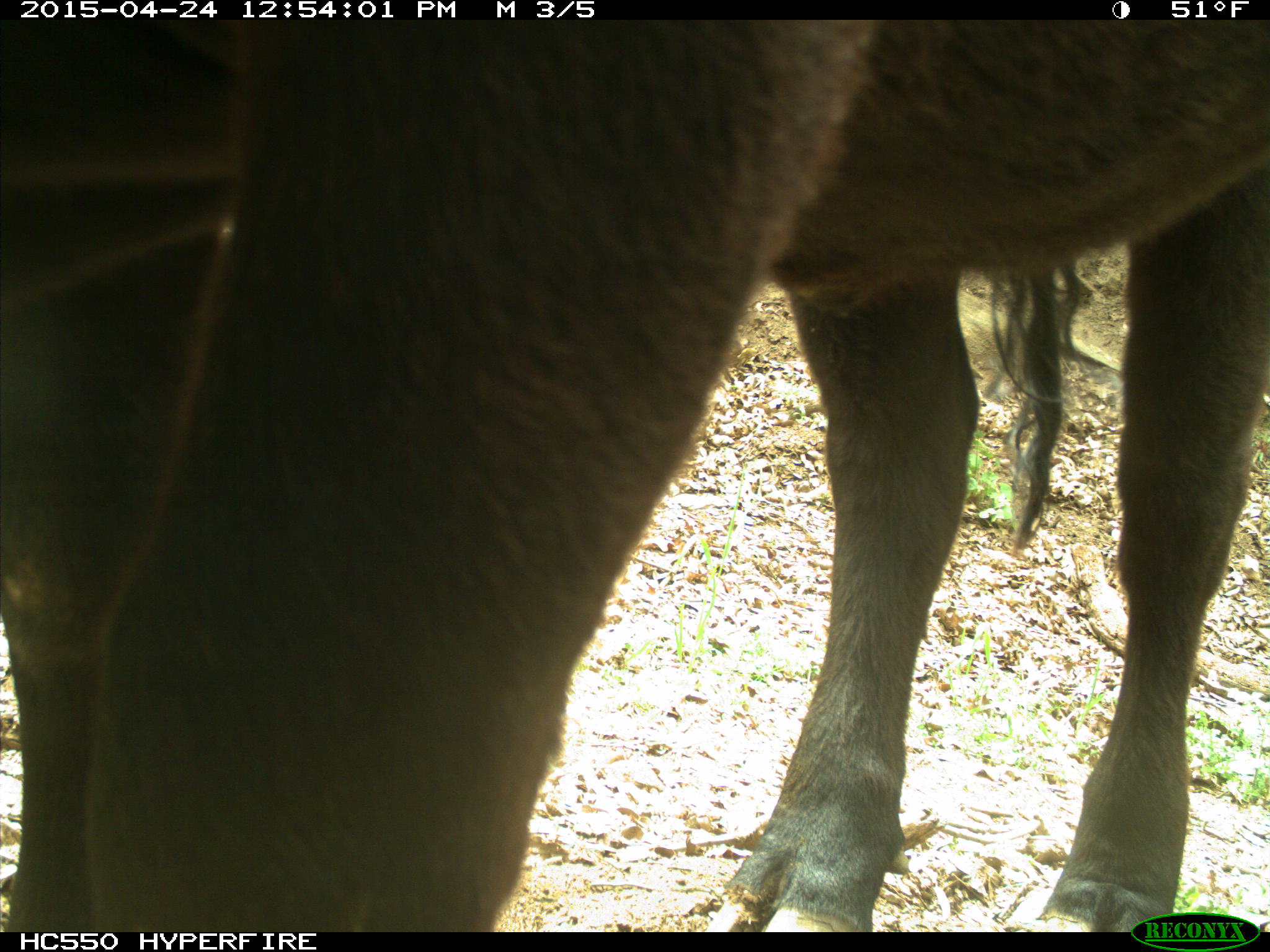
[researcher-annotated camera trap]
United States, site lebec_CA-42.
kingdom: Animalia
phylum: Chordata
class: Mammalia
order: Artiodactyla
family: Bovidae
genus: Bos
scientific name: Bos taurus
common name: domestic cow